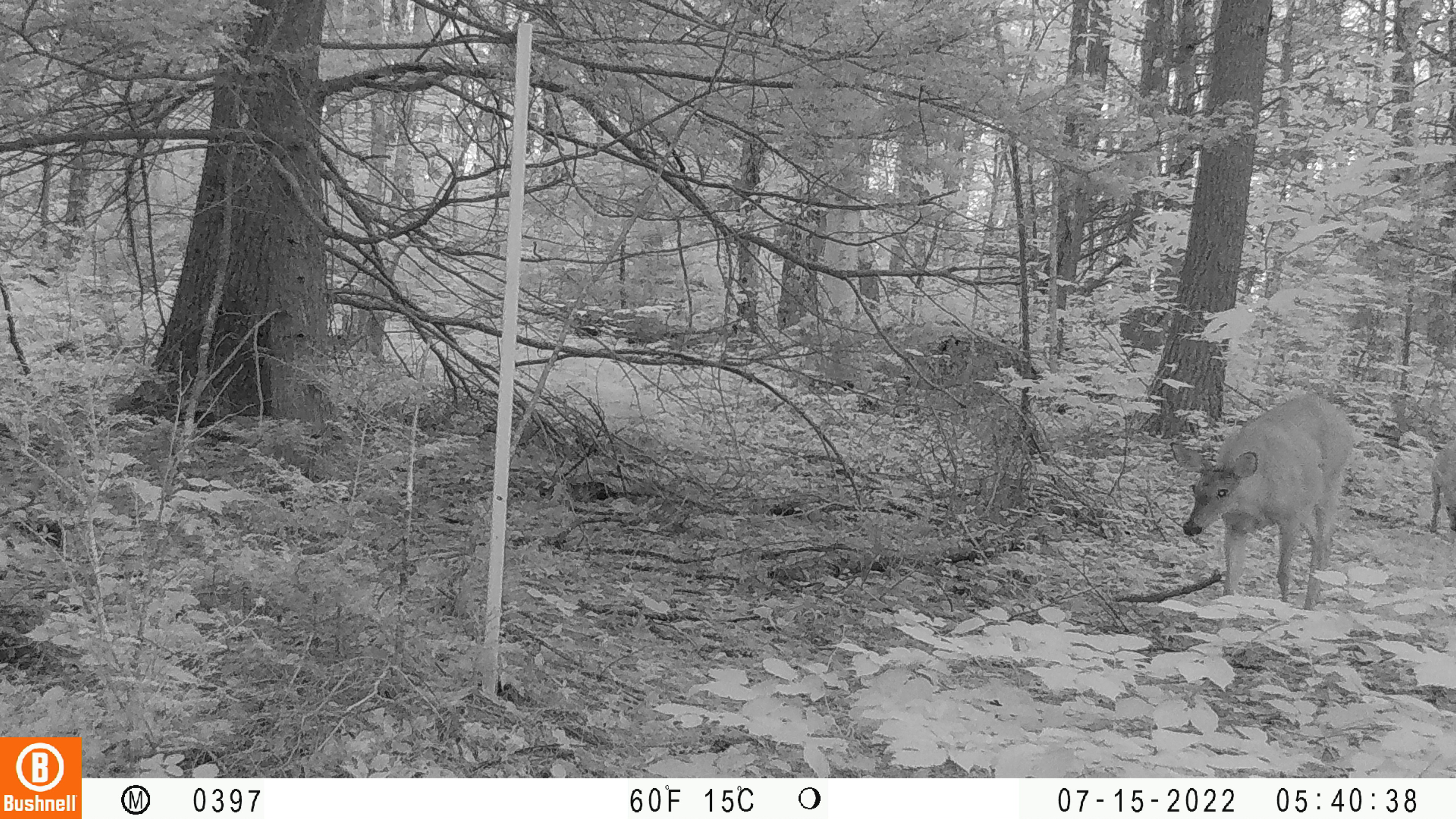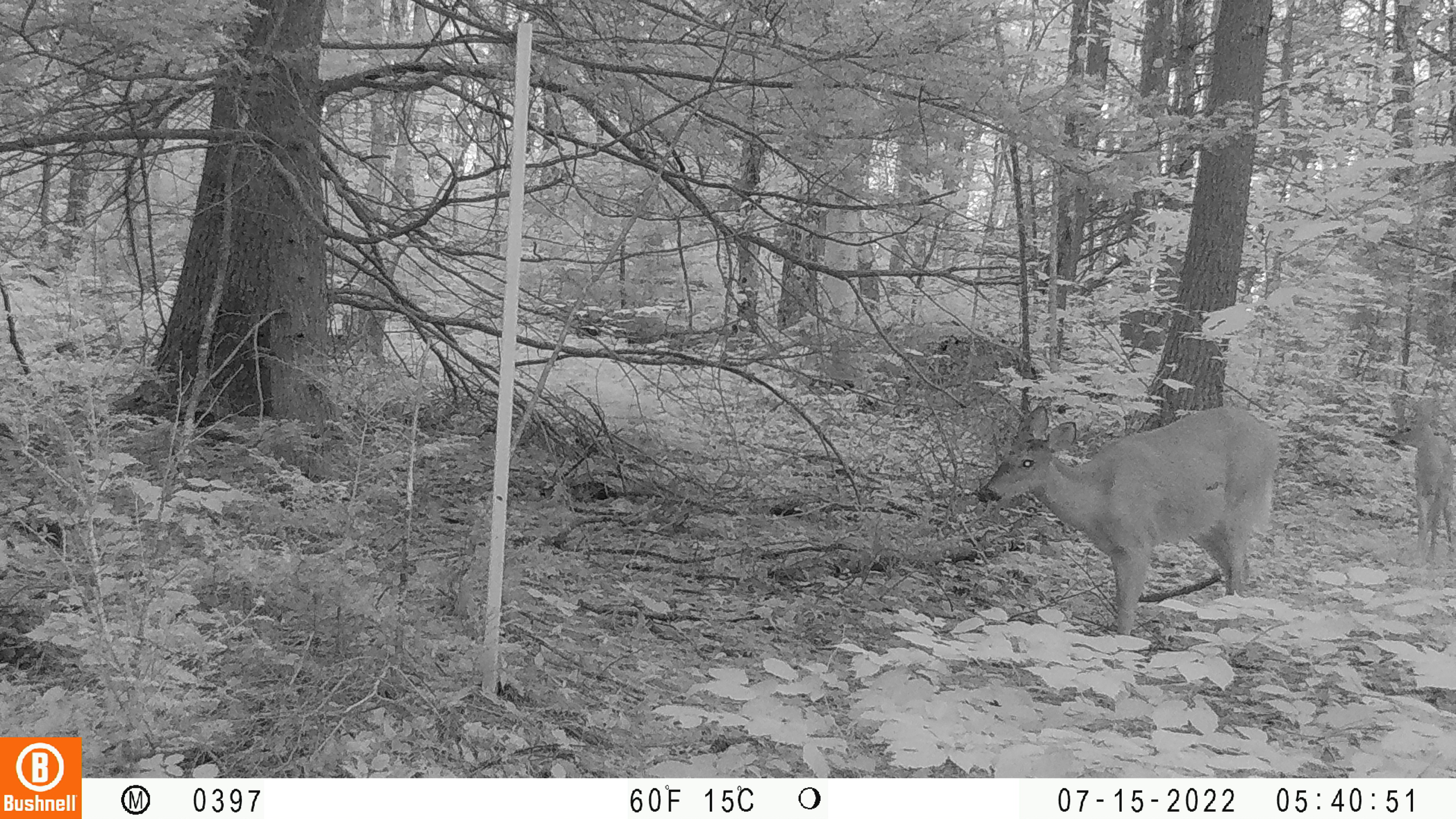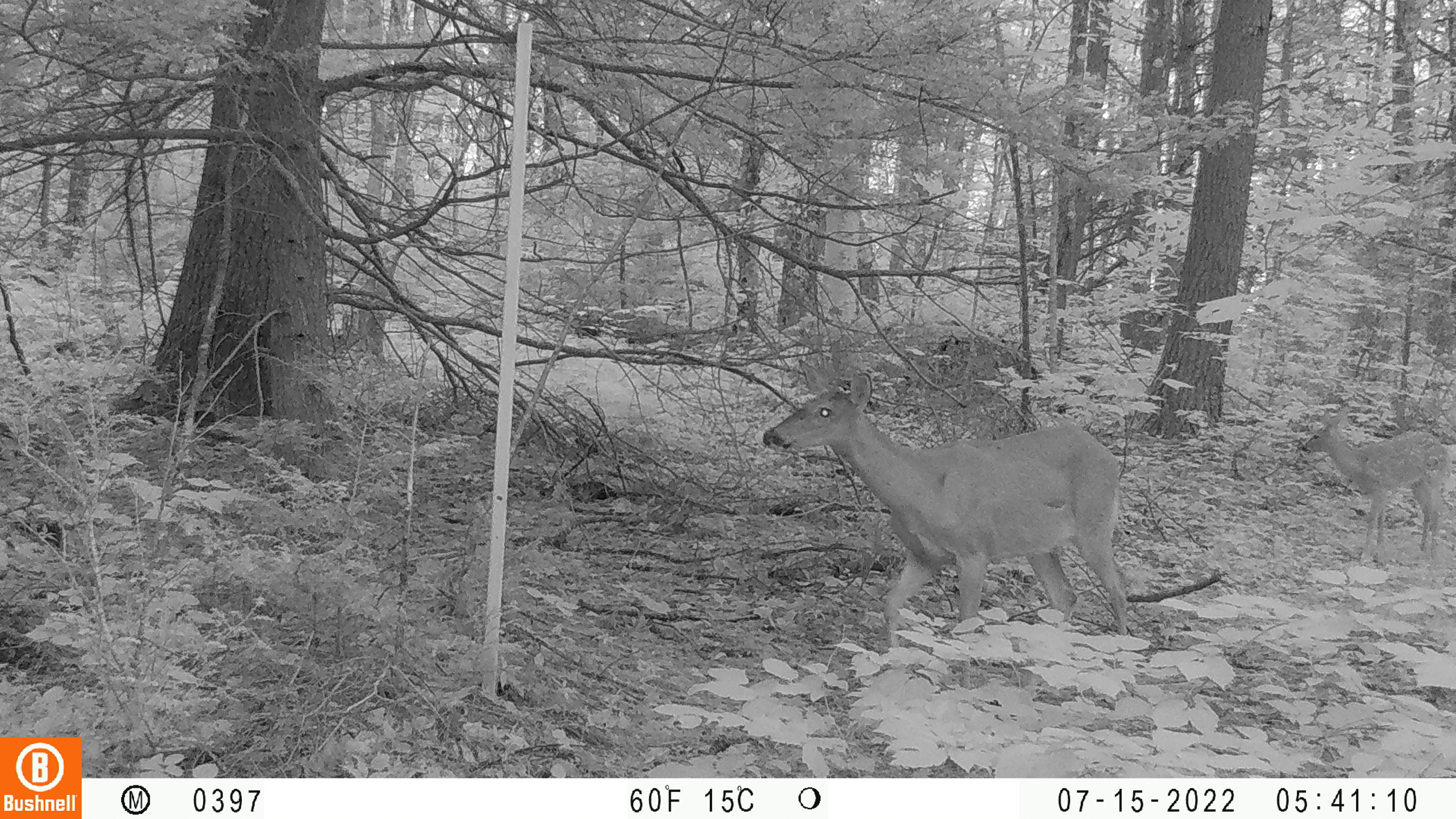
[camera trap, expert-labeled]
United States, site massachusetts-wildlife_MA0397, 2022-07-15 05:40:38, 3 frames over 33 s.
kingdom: Animalia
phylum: Chordata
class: Mammalia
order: Artiodactyla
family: Cervidae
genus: Odocoileus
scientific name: Odocoileus virginianus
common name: white-tailed deer